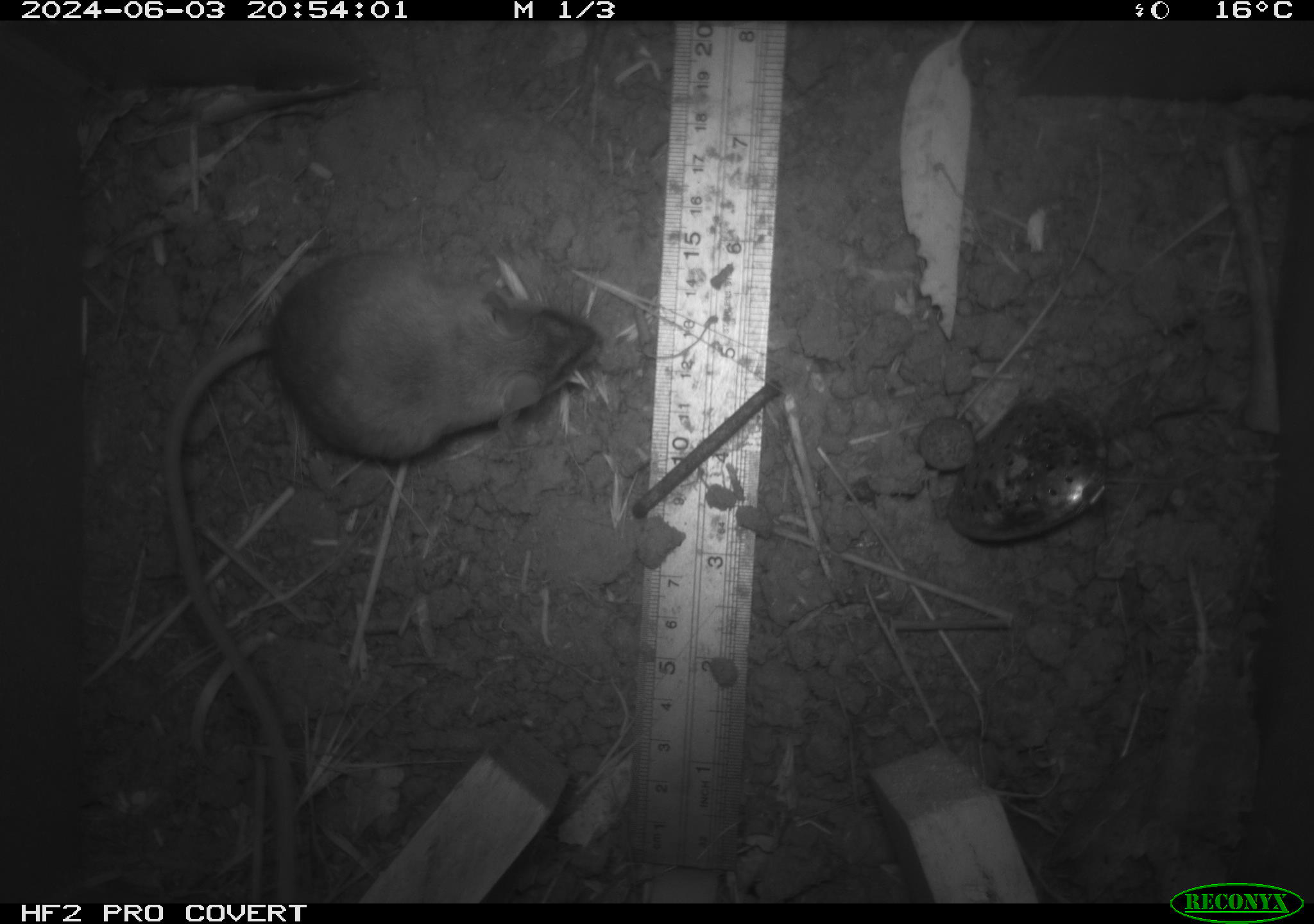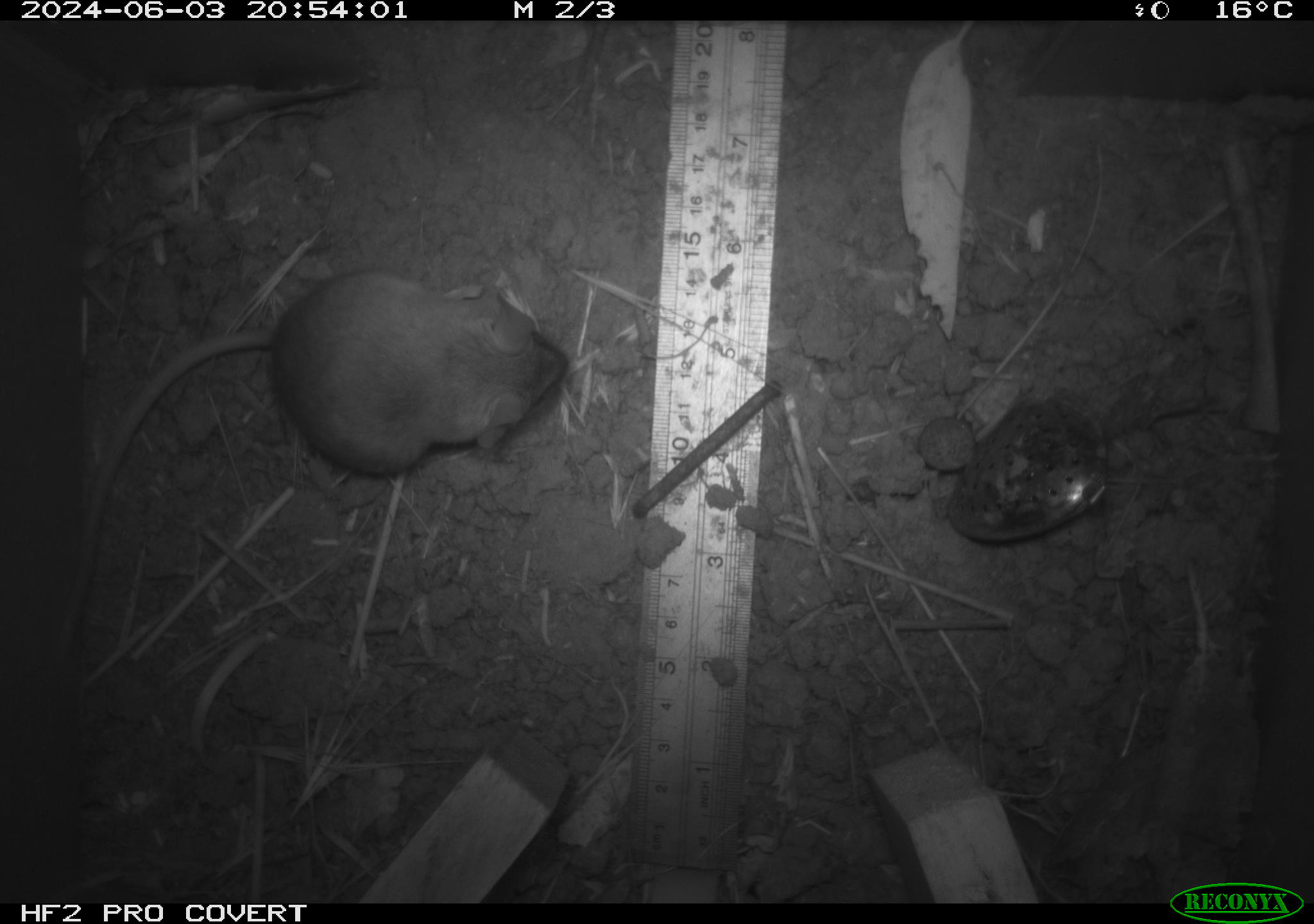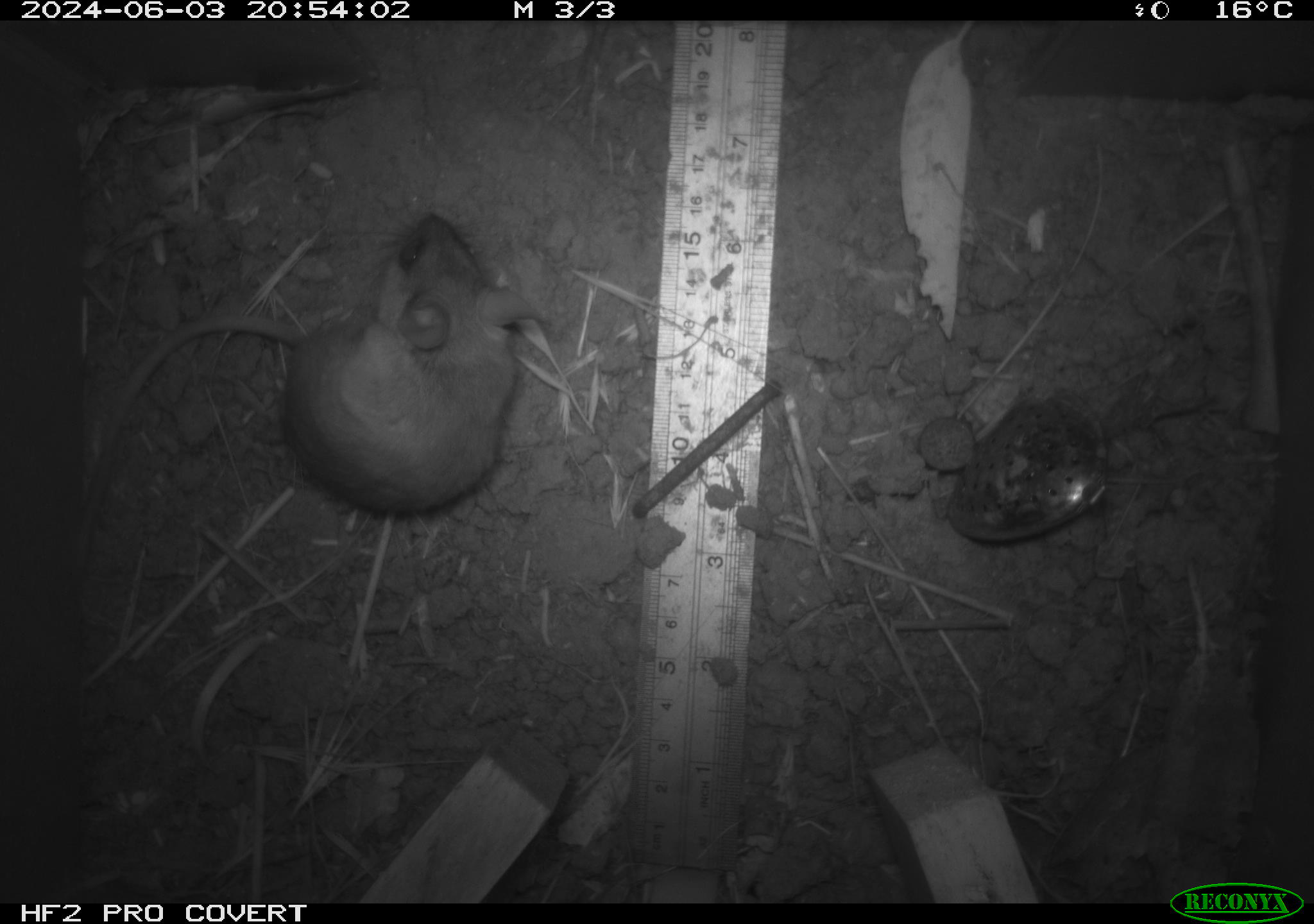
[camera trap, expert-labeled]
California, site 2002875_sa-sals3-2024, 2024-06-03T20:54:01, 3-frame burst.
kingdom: Animalia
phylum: Chordata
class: Mammalia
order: Rodentia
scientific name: Rodentia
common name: mouse species